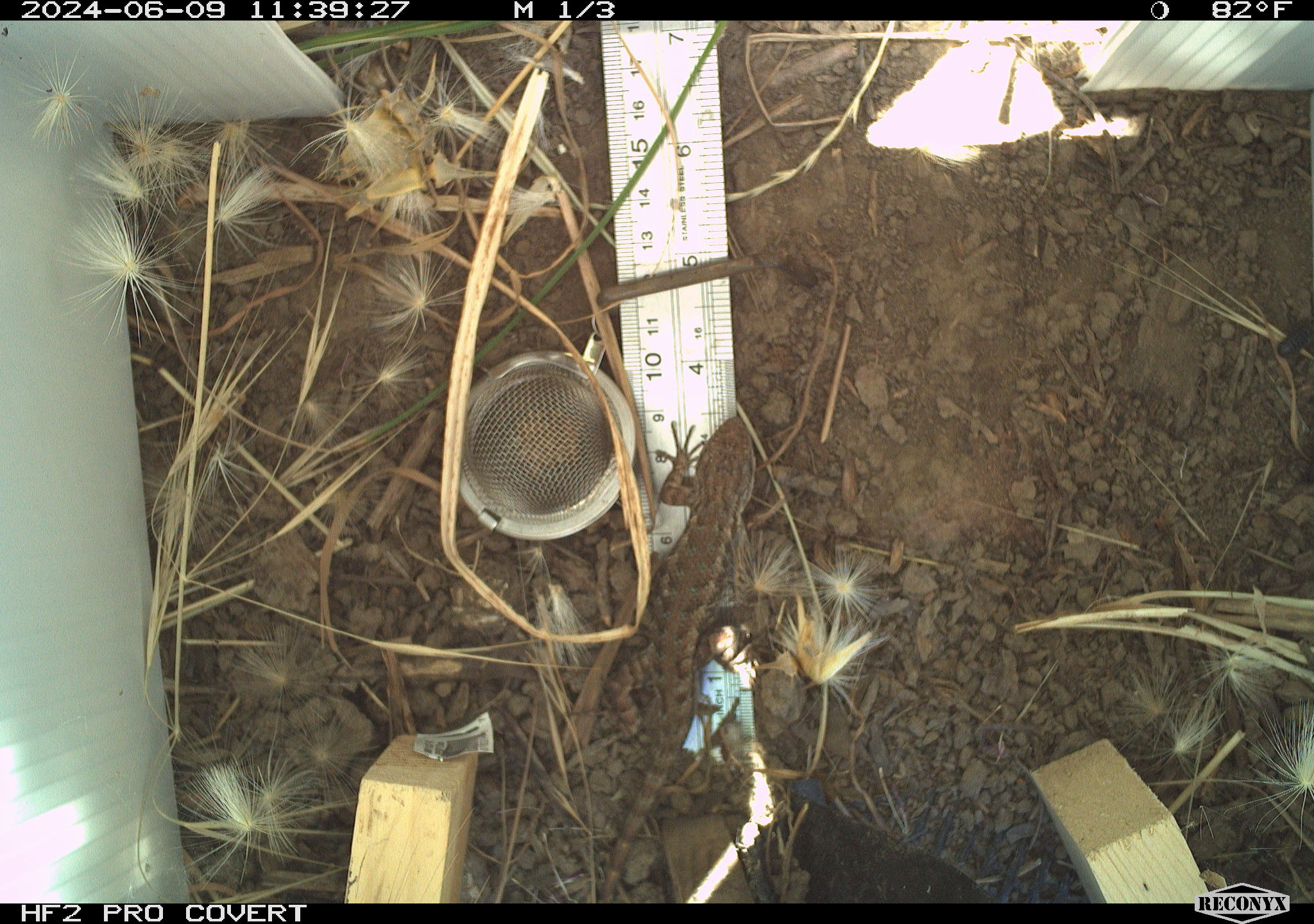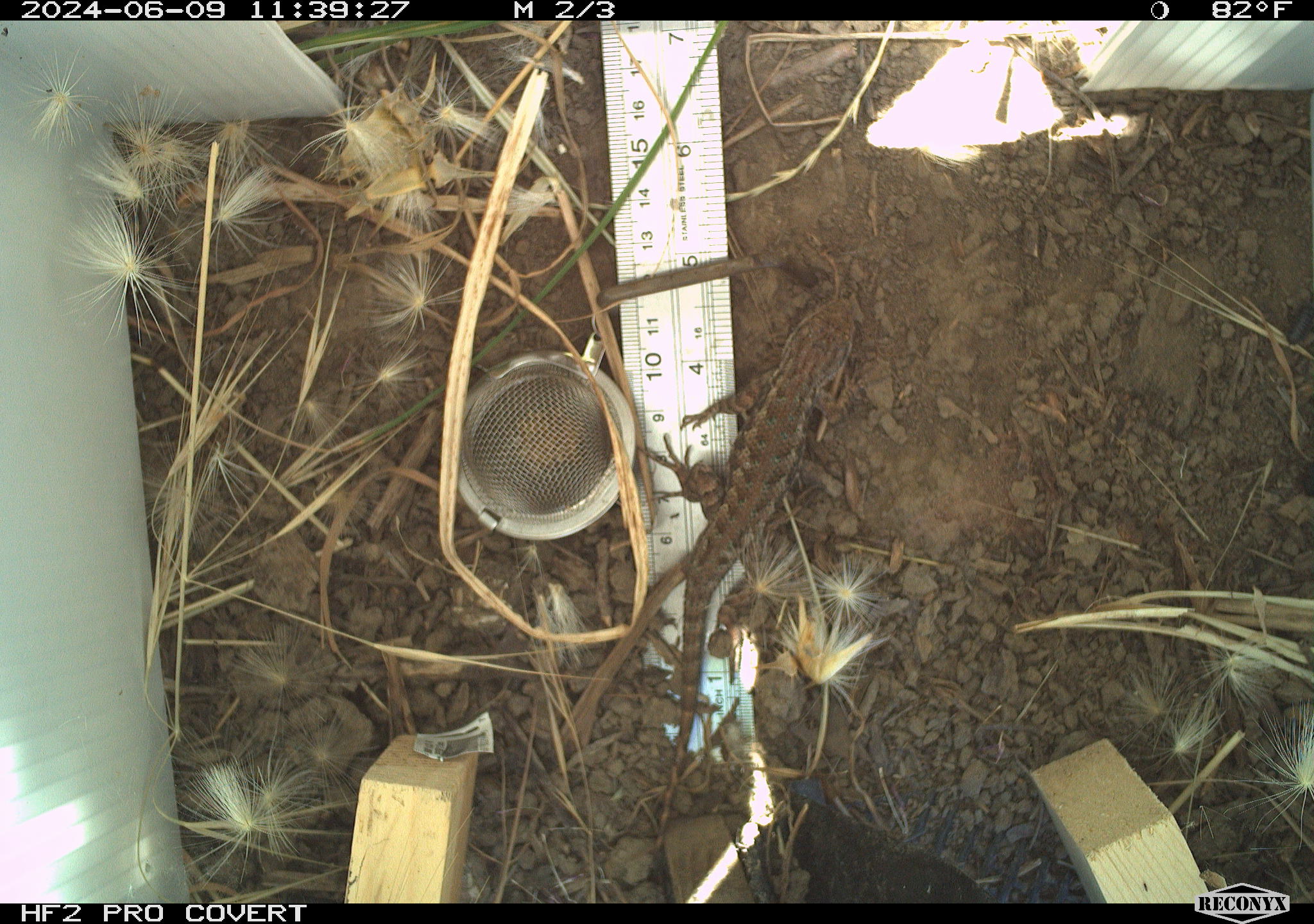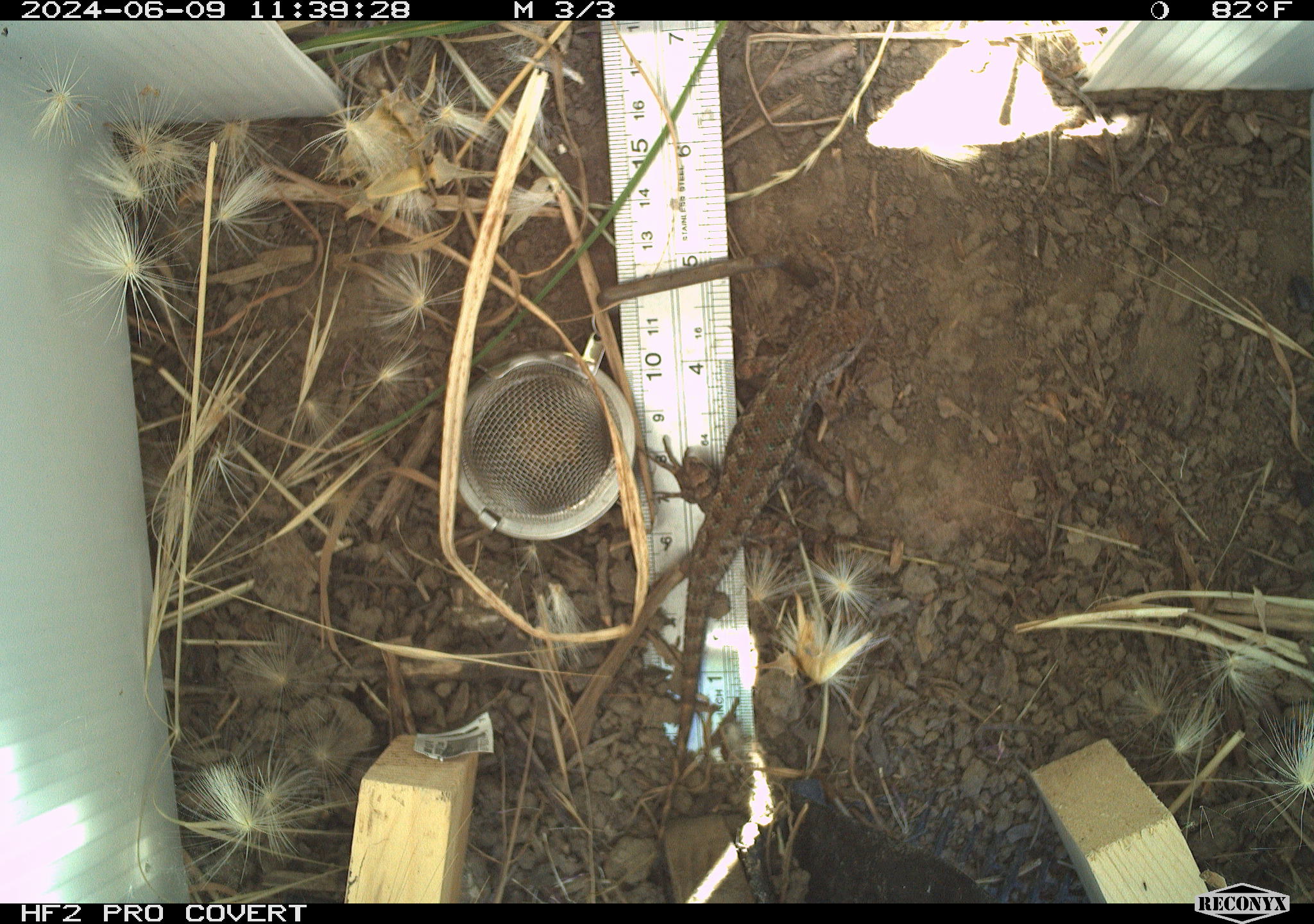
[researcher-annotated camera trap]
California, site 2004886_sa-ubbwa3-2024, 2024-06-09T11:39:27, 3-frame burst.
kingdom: Animalia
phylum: Chordata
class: Reptilia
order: Squamata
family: Phrynosomatidae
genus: Sceloporus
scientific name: Sceloporus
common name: spiny lizards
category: sceloporus species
Sceloporus species (spiny lizards) (Sceloporus).